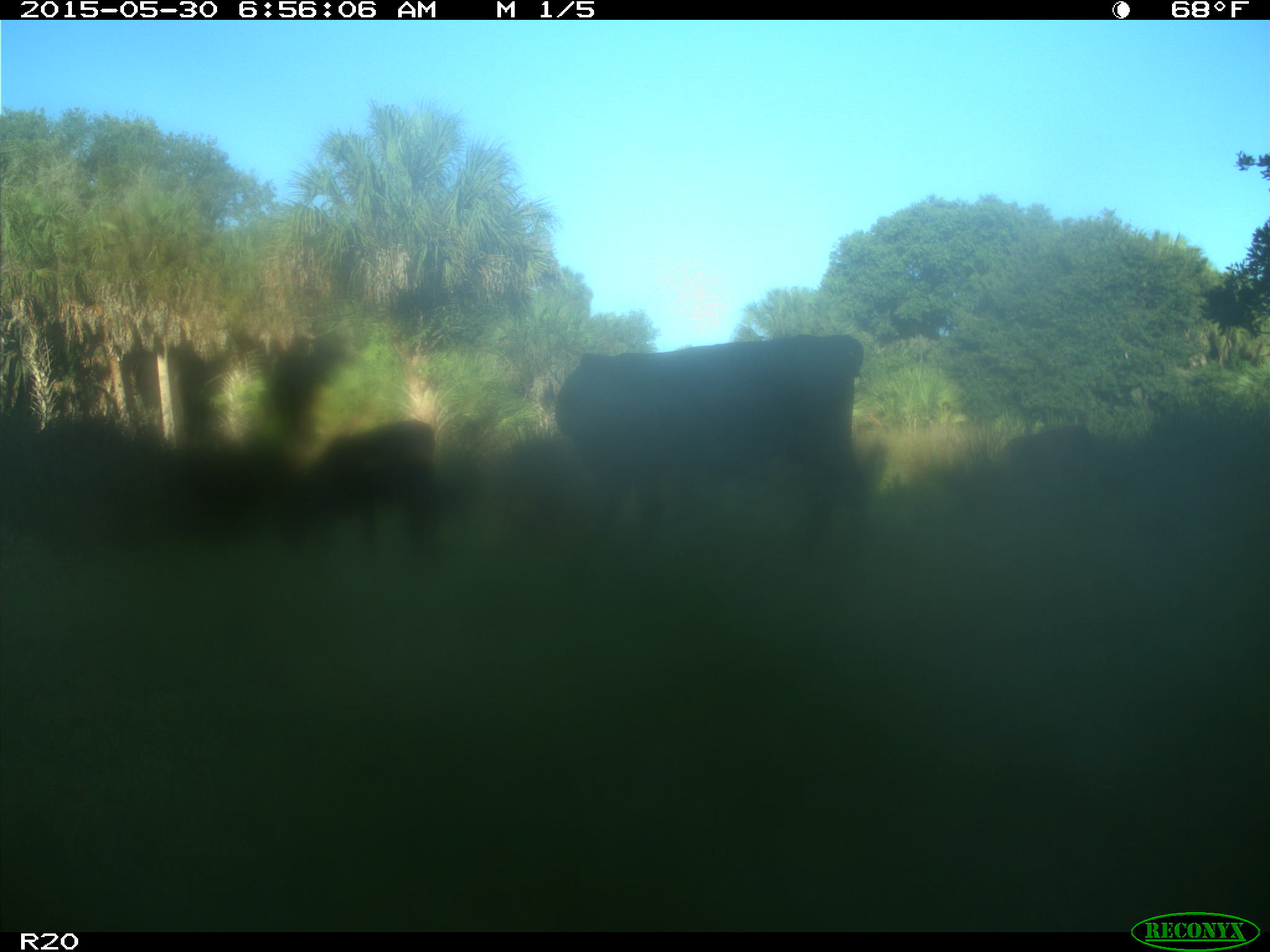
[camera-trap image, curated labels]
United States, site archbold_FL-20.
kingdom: Animalia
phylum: Chordata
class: Mammalia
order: Artiodactyla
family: Bovidae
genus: Bos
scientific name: Bos taurus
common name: domestic cow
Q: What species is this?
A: Bos taurus (domestic cow).